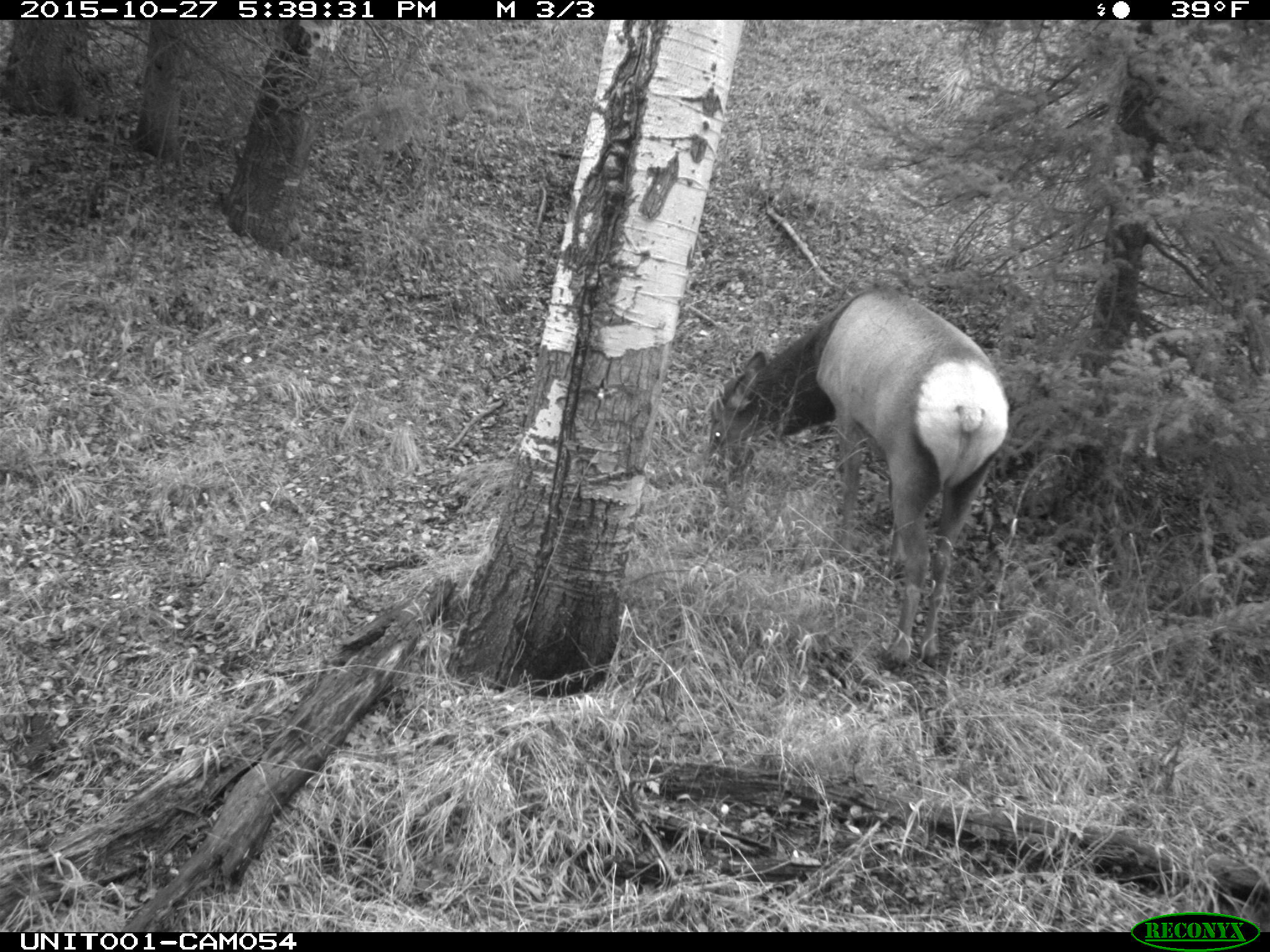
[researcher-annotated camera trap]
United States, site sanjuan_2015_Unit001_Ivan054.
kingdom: Animalia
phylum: Chordata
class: Mammalia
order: Artiodactyla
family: Cervidae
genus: Cervus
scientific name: Cervus elaphus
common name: red deer